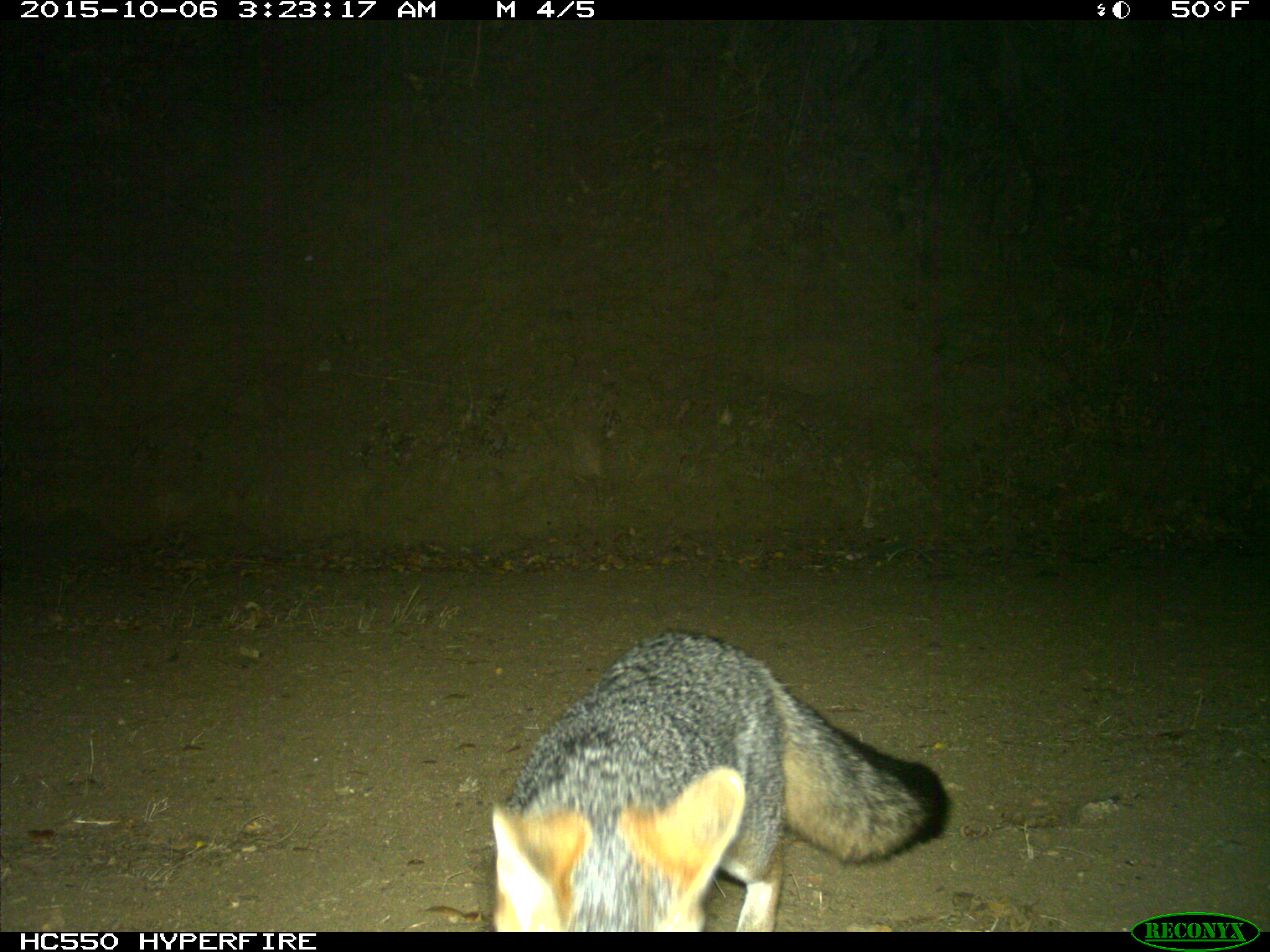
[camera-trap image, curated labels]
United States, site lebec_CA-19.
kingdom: Animalia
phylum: Chordata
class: Mammalia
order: Carnivora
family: Canidae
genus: Urocyon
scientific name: Urocyon cinereoargenteus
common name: gray fox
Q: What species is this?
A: Urocyon cinereoargenteus (gray fox).